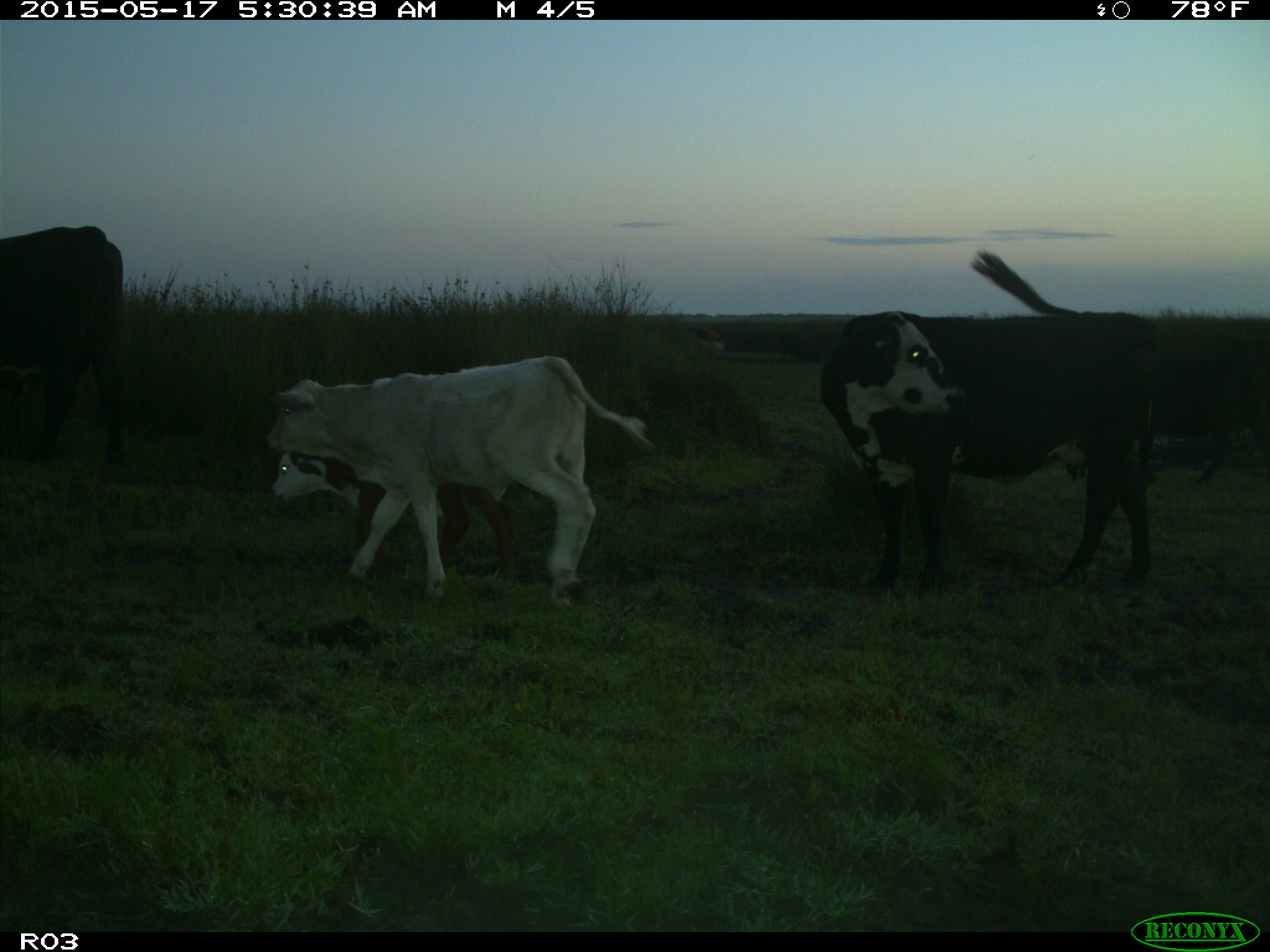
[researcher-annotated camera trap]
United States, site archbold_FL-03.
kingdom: Animalia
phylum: Chordata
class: Mammalia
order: Artiodactyla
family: Bovidae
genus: Bos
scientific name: Bos taurus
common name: domestic cow